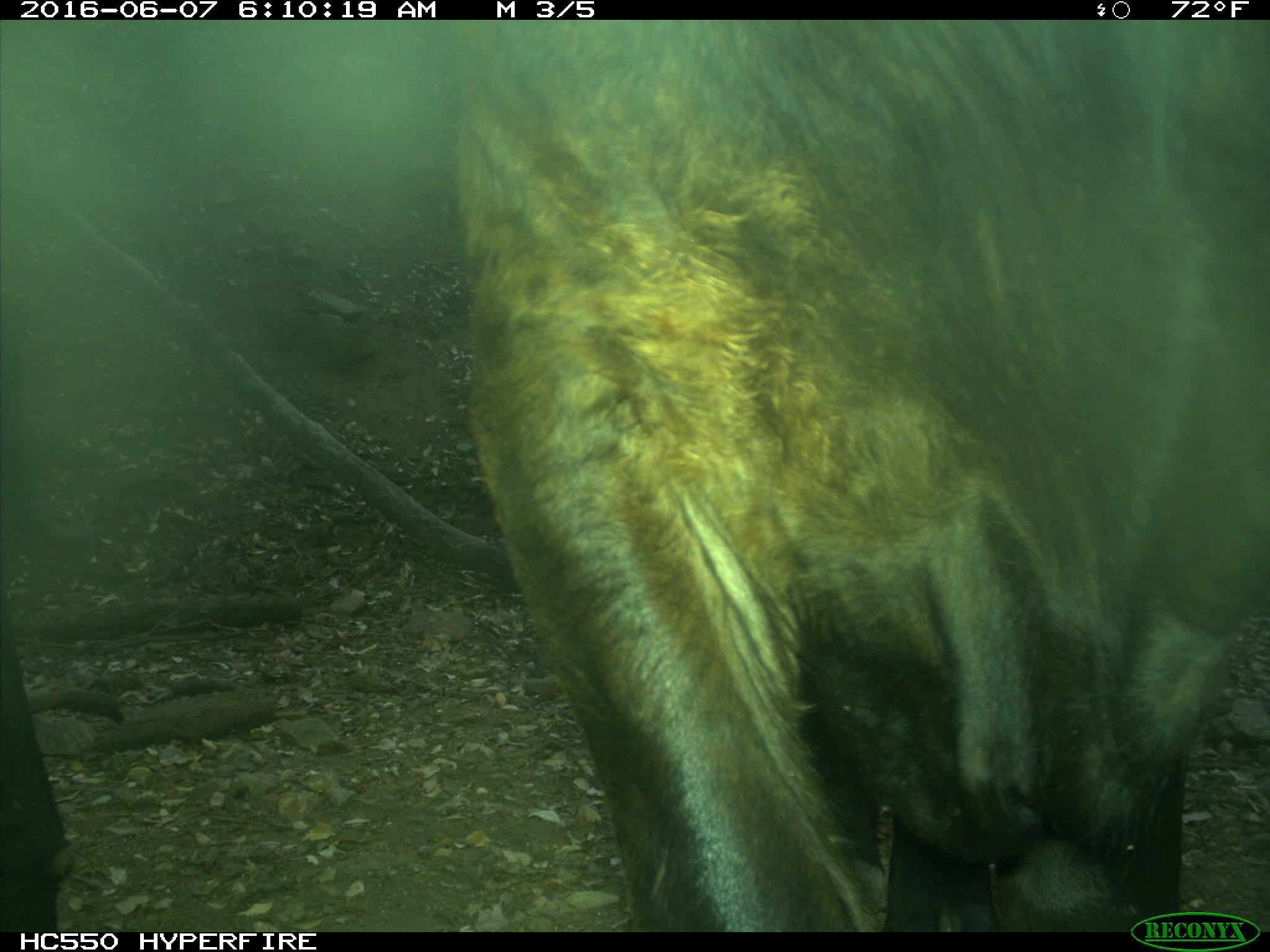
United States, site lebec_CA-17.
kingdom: Animalia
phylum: Chordata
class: Mammalia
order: Artiodactyla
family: Bovidae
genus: Bos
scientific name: Bos taurus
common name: domestic cow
Bos taurus (domestic cow).